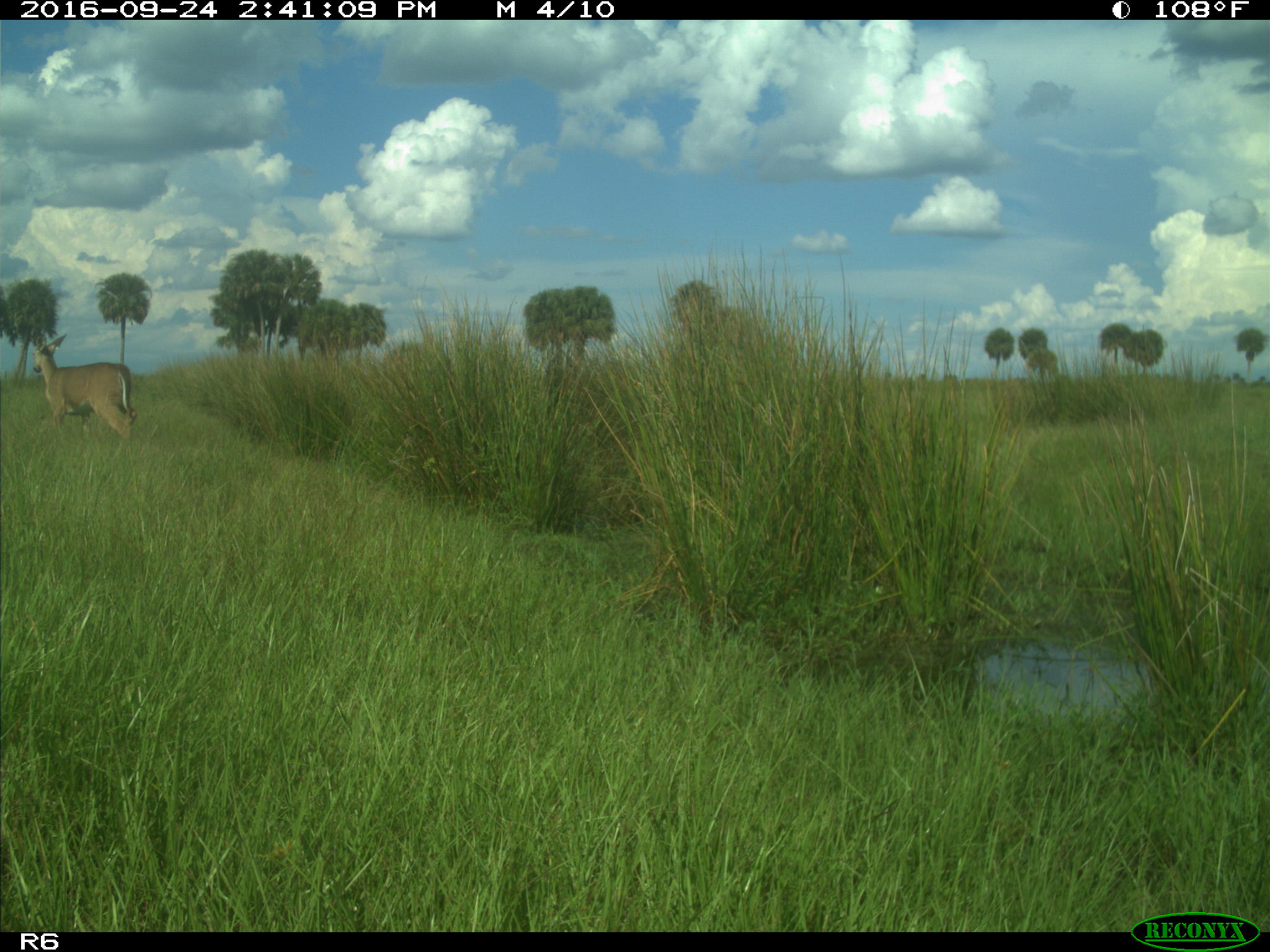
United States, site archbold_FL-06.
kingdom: Animalia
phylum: Chordata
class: Mammalia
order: Artiodactyla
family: Cervidae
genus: Odocoileus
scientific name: Odocoileus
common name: deer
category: unidentified deer